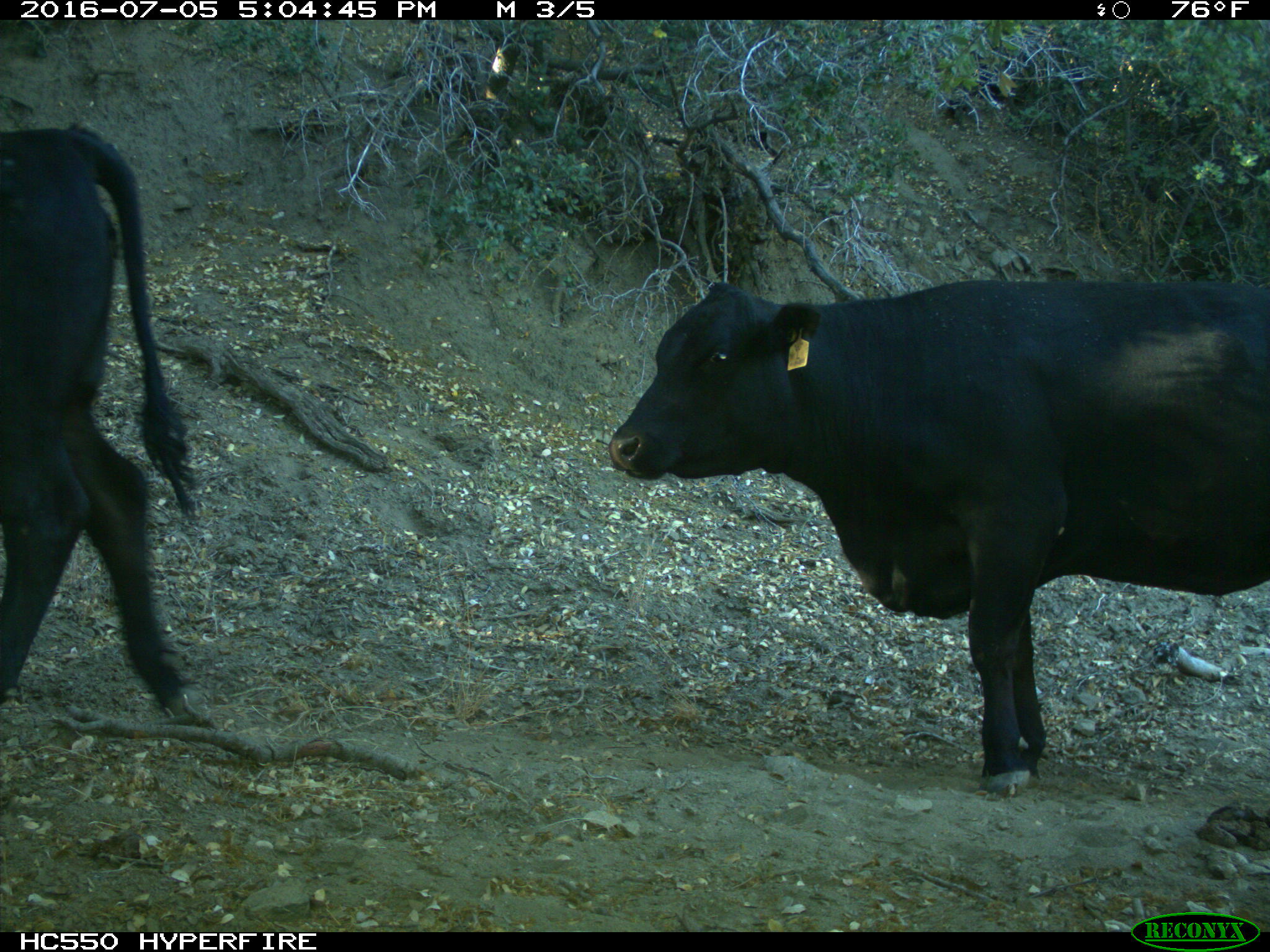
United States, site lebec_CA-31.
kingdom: Animalia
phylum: Chordata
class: Mammalia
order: Artiodactyla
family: Bovidae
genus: Bos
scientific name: Bos taurus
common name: domestic cow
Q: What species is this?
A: Bos taurus (domestic cow).